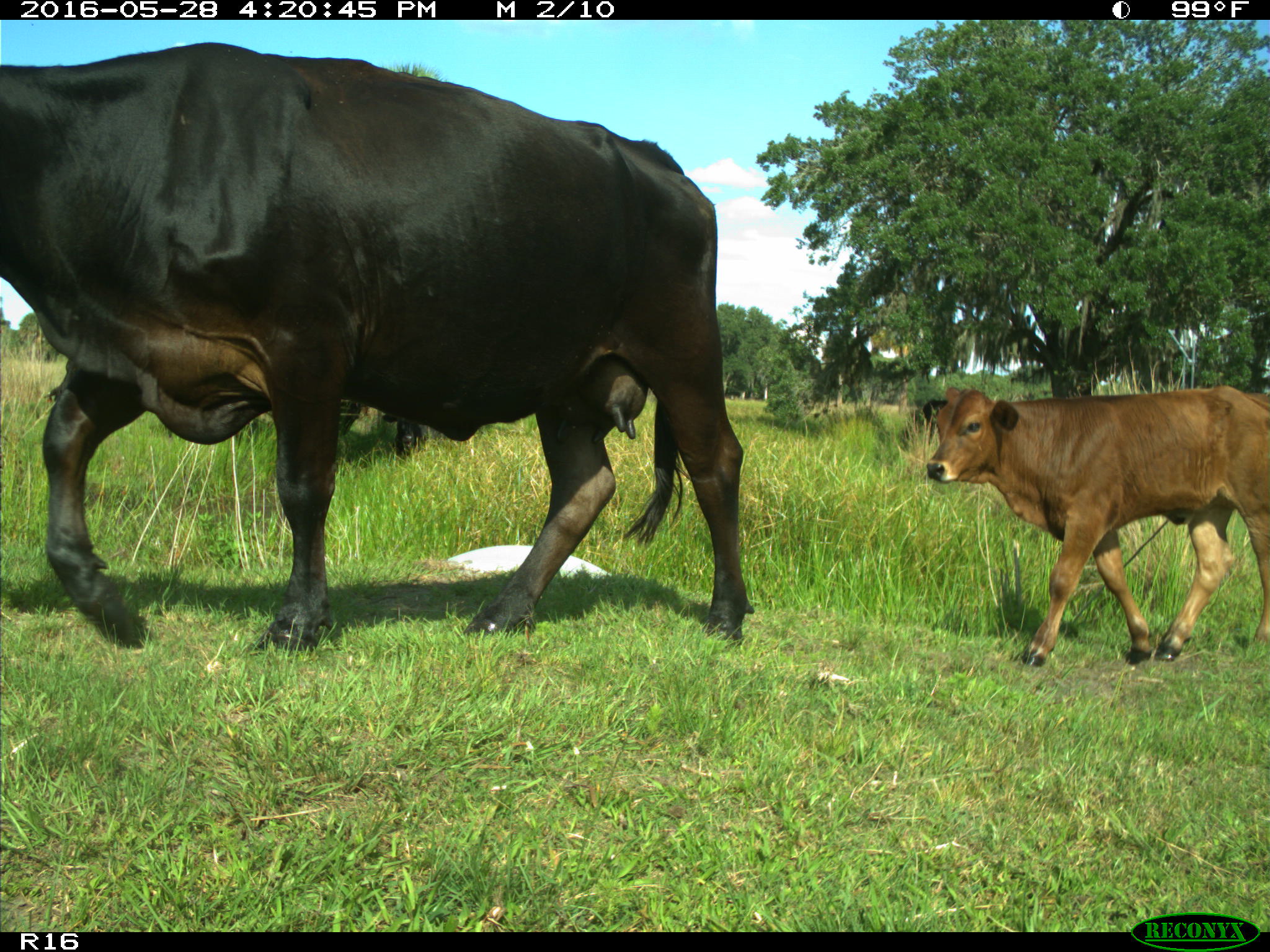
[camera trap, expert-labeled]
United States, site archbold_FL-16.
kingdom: Animalia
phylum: Chordata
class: Mammalia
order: Artiodactyla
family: Bovidae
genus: Bos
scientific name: Bos taurus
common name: domestic cow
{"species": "Bos taurus (domestic cow)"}